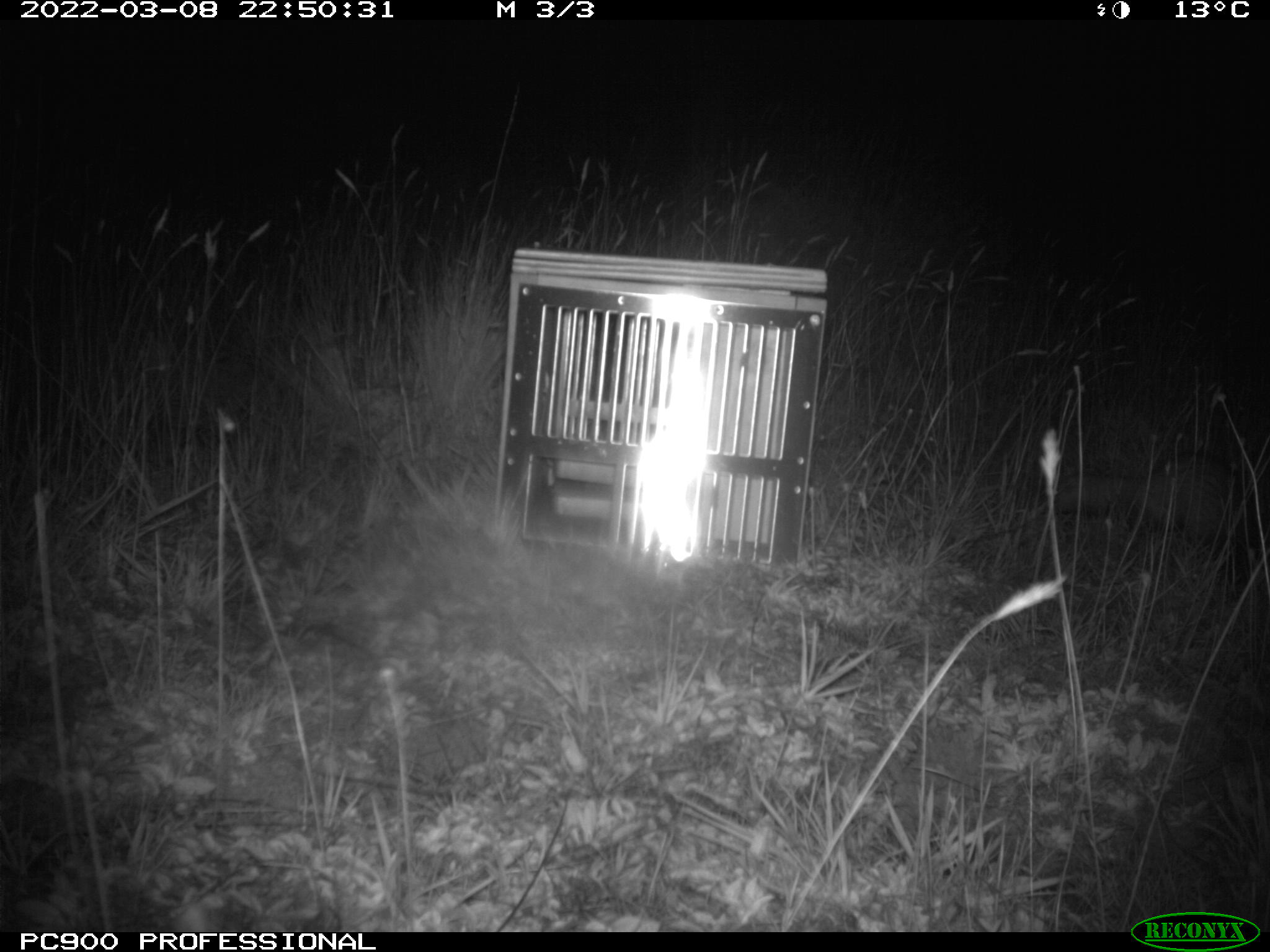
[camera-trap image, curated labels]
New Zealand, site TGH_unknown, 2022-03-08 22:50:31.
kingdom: Animalia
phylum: Chordata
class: Mammalia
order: Carnivora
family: Mustelidae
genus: Mustela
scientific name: Mustela furo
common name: ferret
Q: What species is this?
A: Ferret (Mustela furo).